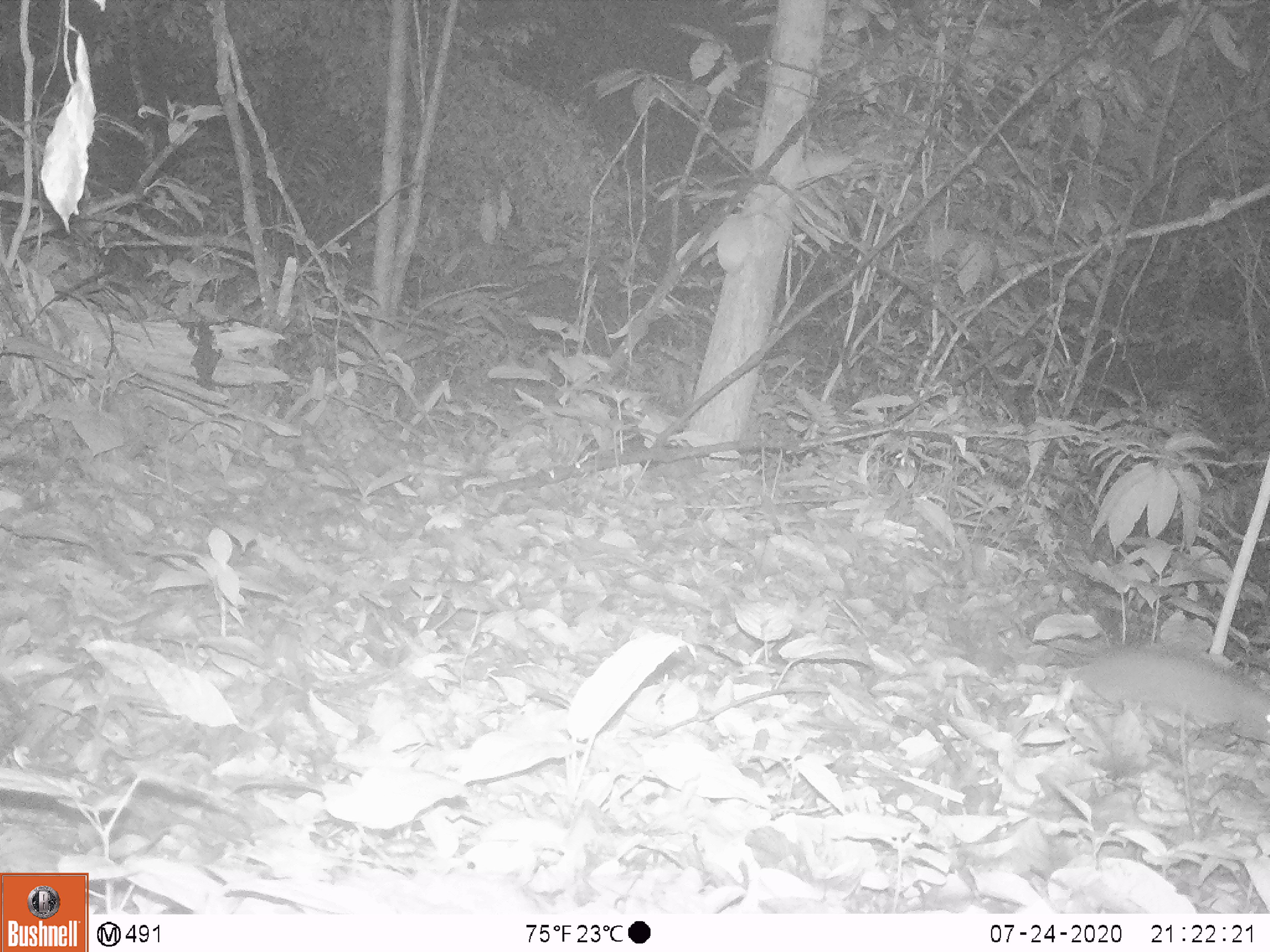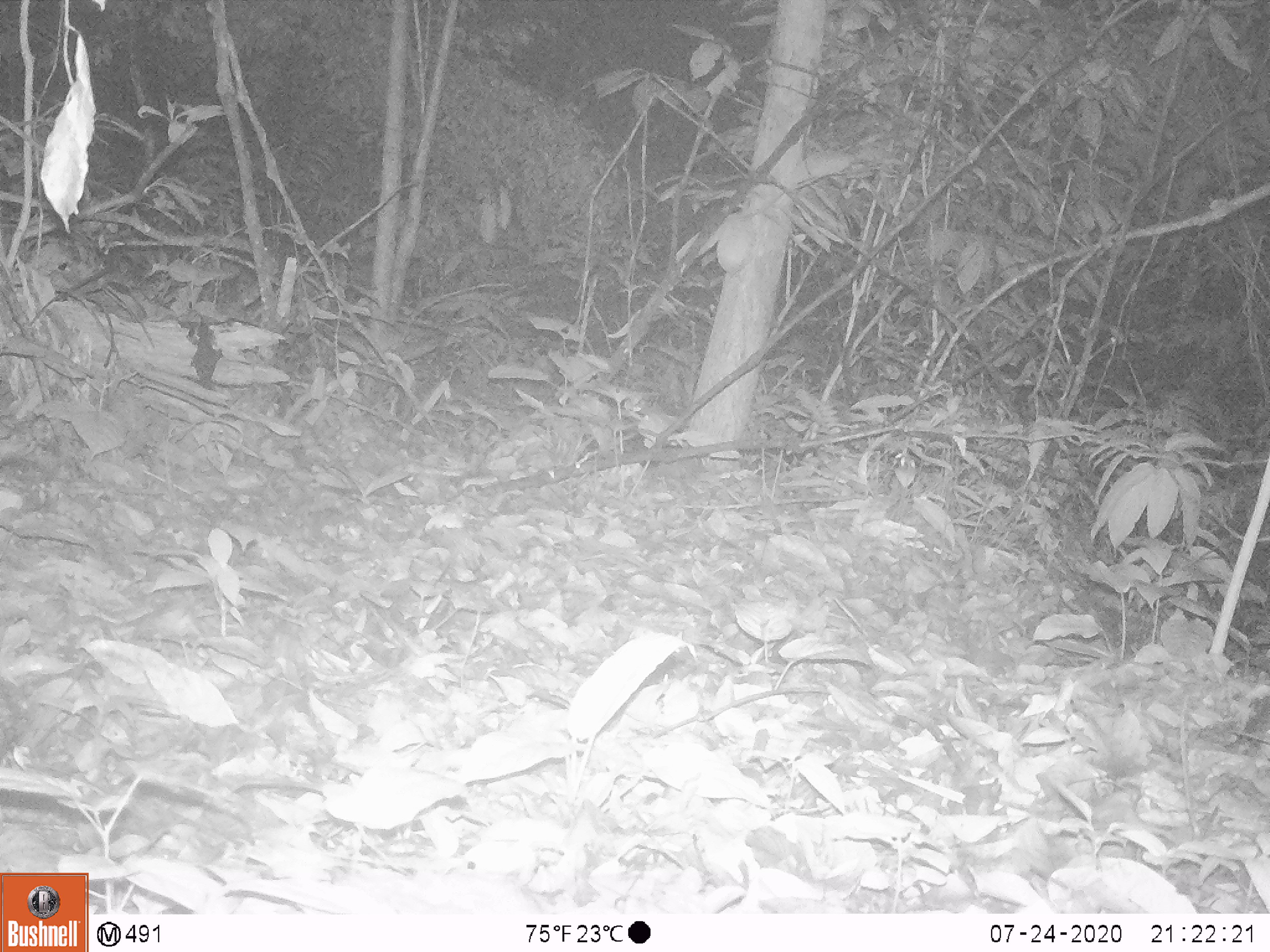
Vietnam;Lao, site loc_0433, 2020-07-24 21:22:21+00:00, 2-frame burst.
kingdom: Animalia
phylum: Chordata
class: Mammalia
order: Rodentia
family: Muridae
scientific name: Muridae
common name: old-world mice and rats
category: unidentified murid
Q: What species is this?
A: Unidentified murid (old-world mice and rats) (Muridae).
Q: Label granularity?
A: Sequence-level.